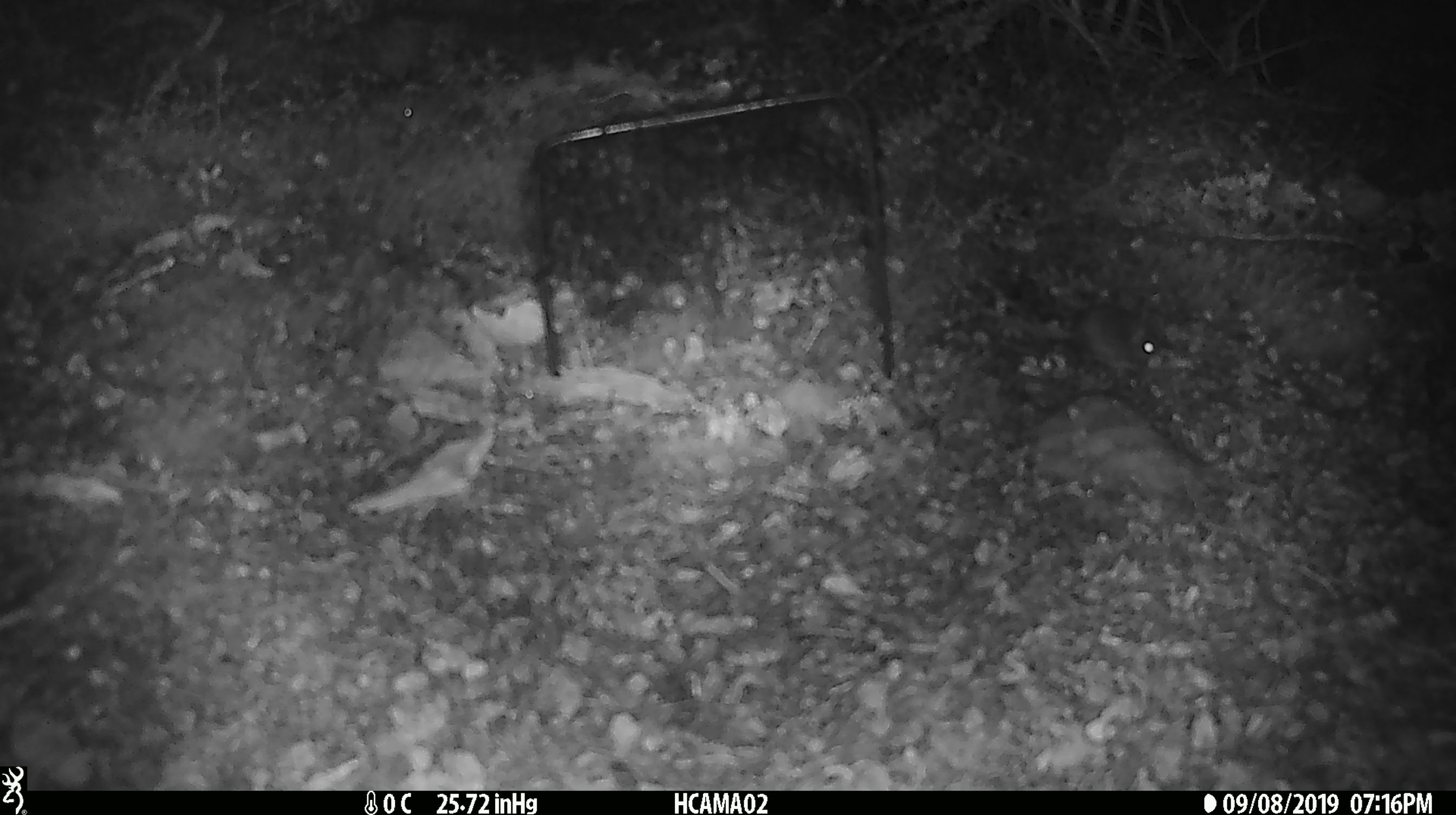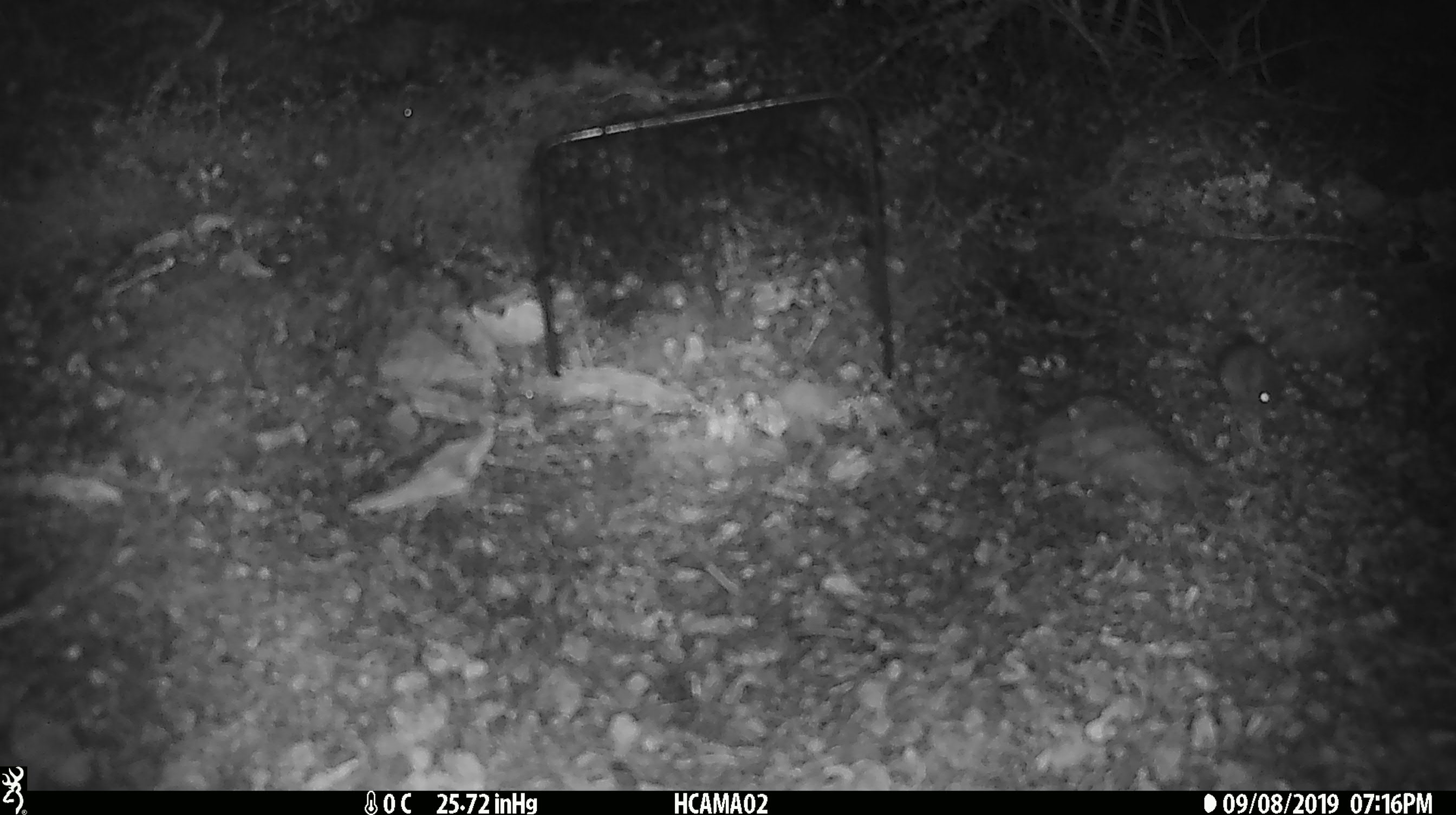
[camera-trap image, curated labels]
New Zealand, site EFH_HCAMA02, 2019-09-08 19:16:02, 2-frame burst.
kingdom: Animalia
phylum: Chordata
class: Mammalia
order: Rodentia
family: Muridae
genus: Mus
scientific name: Mus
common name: mouse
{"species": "mouse (Mus)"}